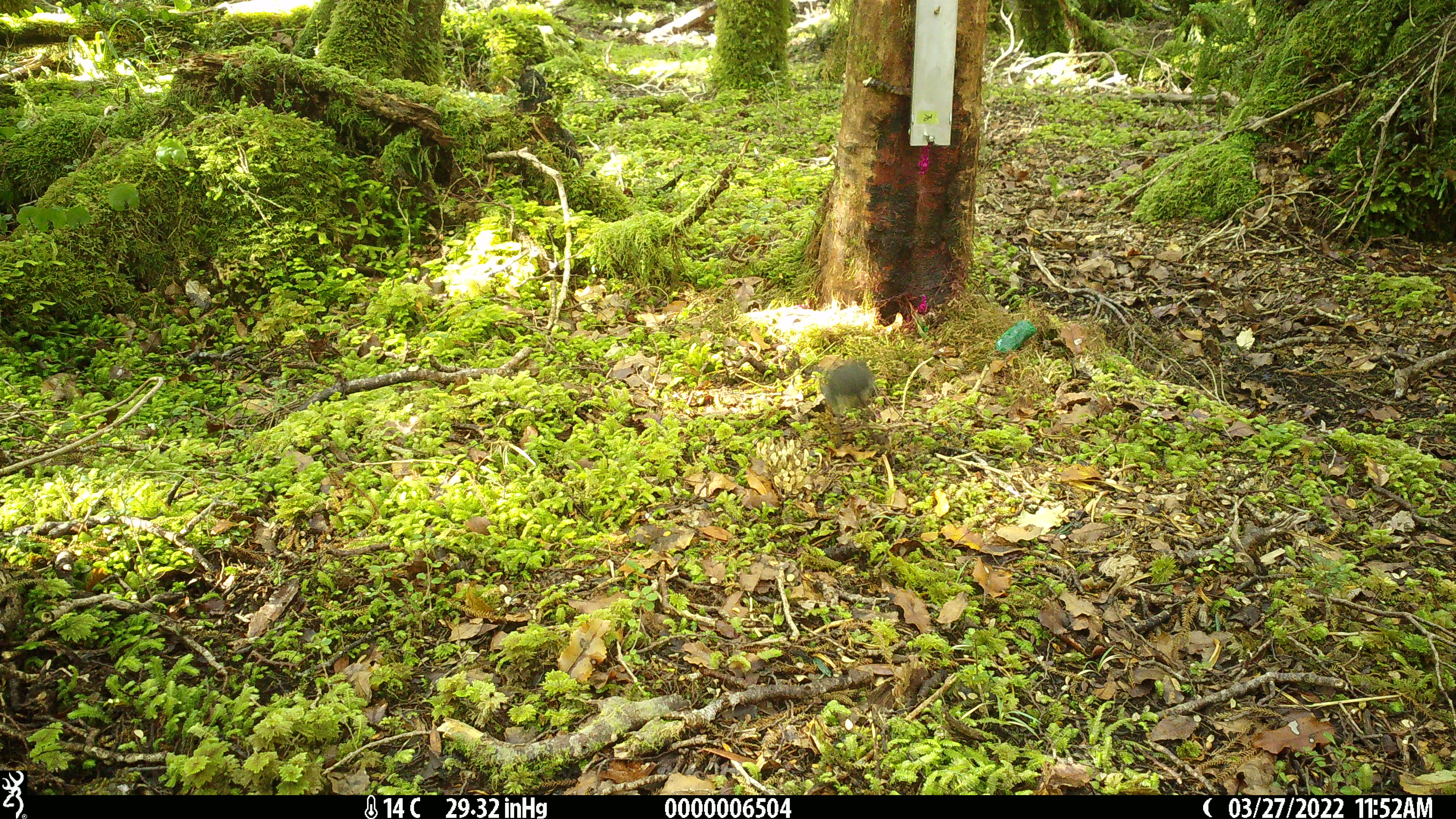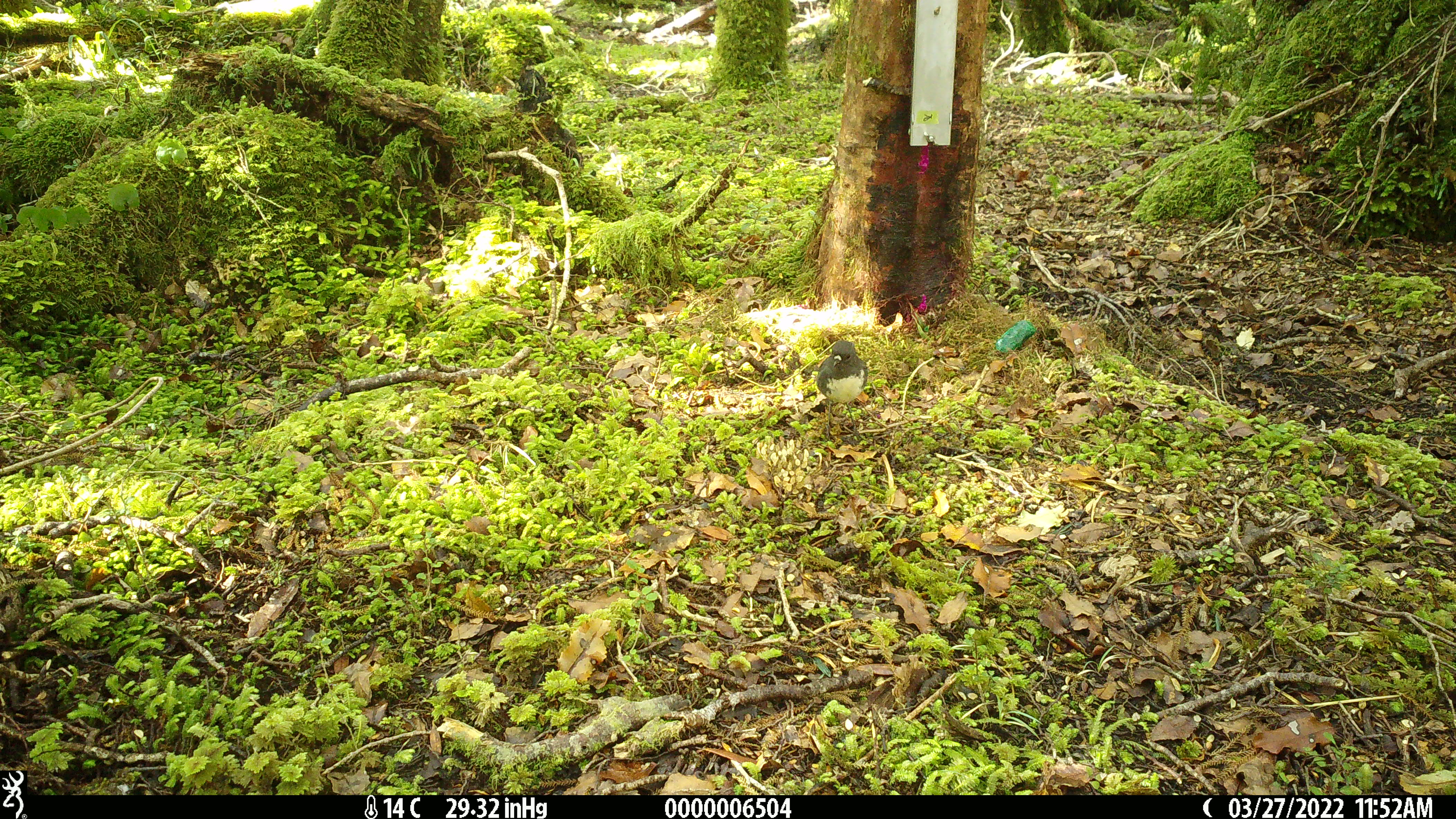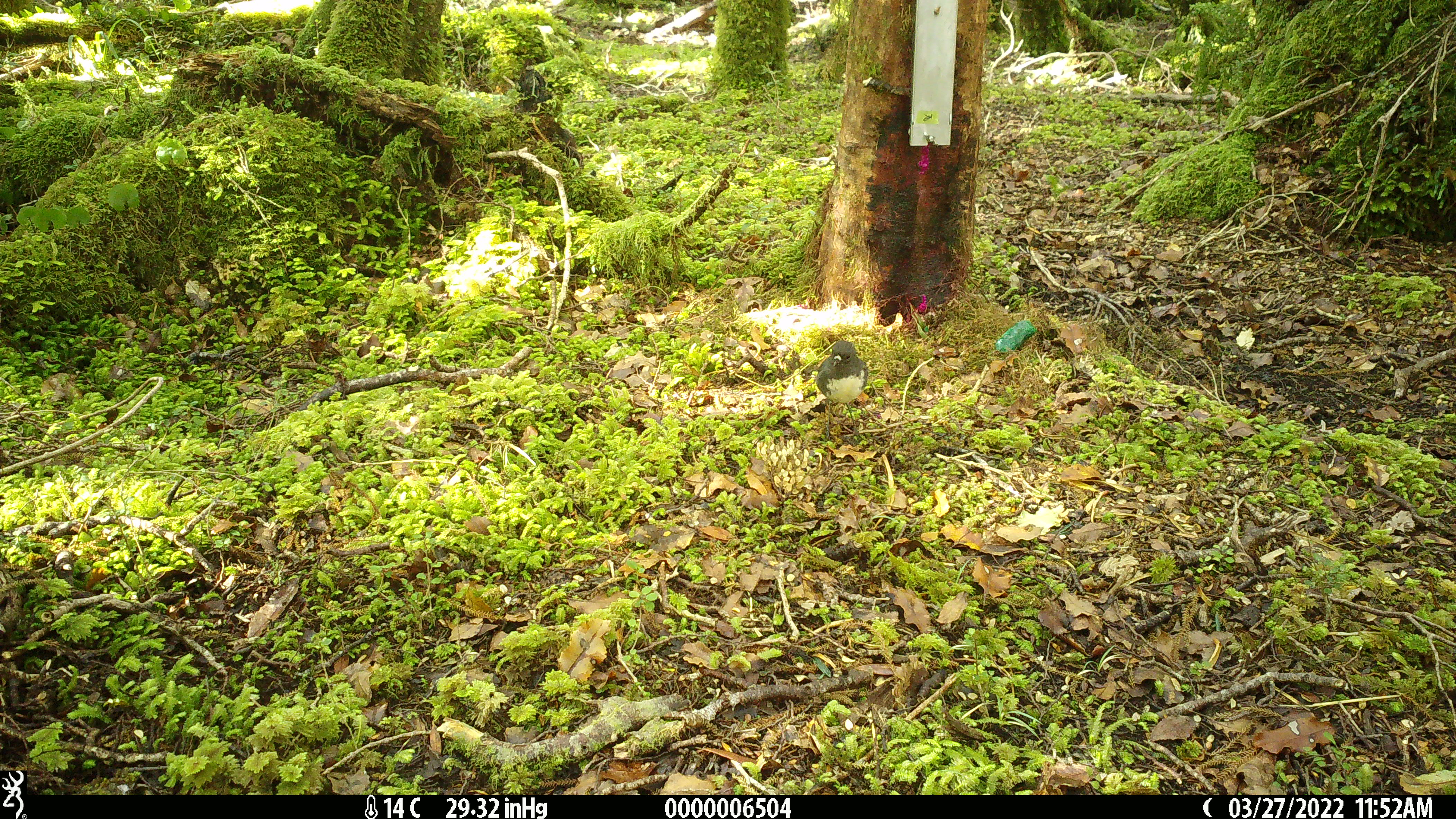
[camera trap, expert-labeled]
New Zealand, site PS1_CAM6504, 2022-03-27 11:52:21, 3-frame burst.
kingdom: Animalia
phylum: Chordata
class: Aves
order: Passeriformes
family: Petroicidae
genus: Petroica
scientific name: Petroica australis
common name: new zealand robin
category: robin